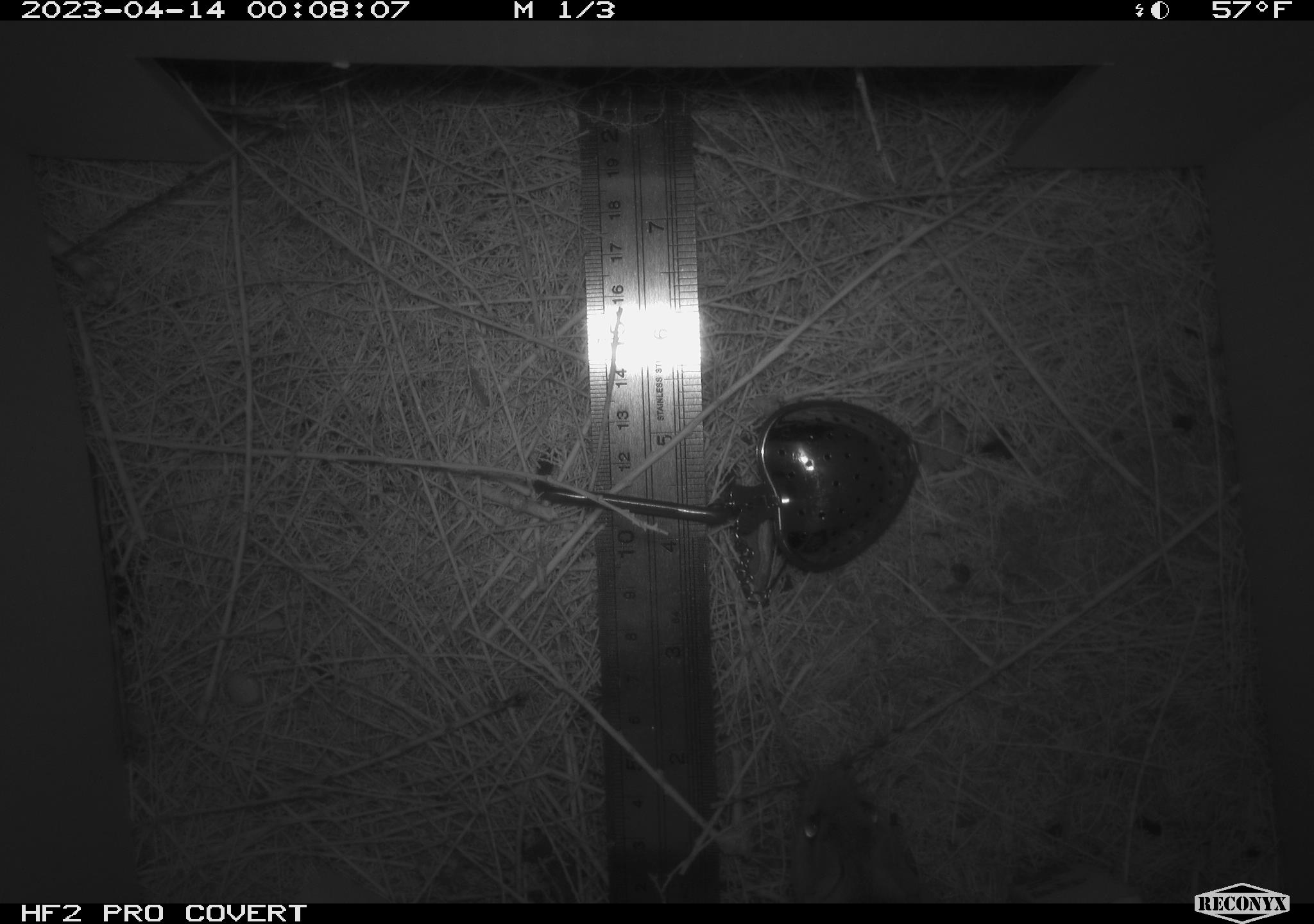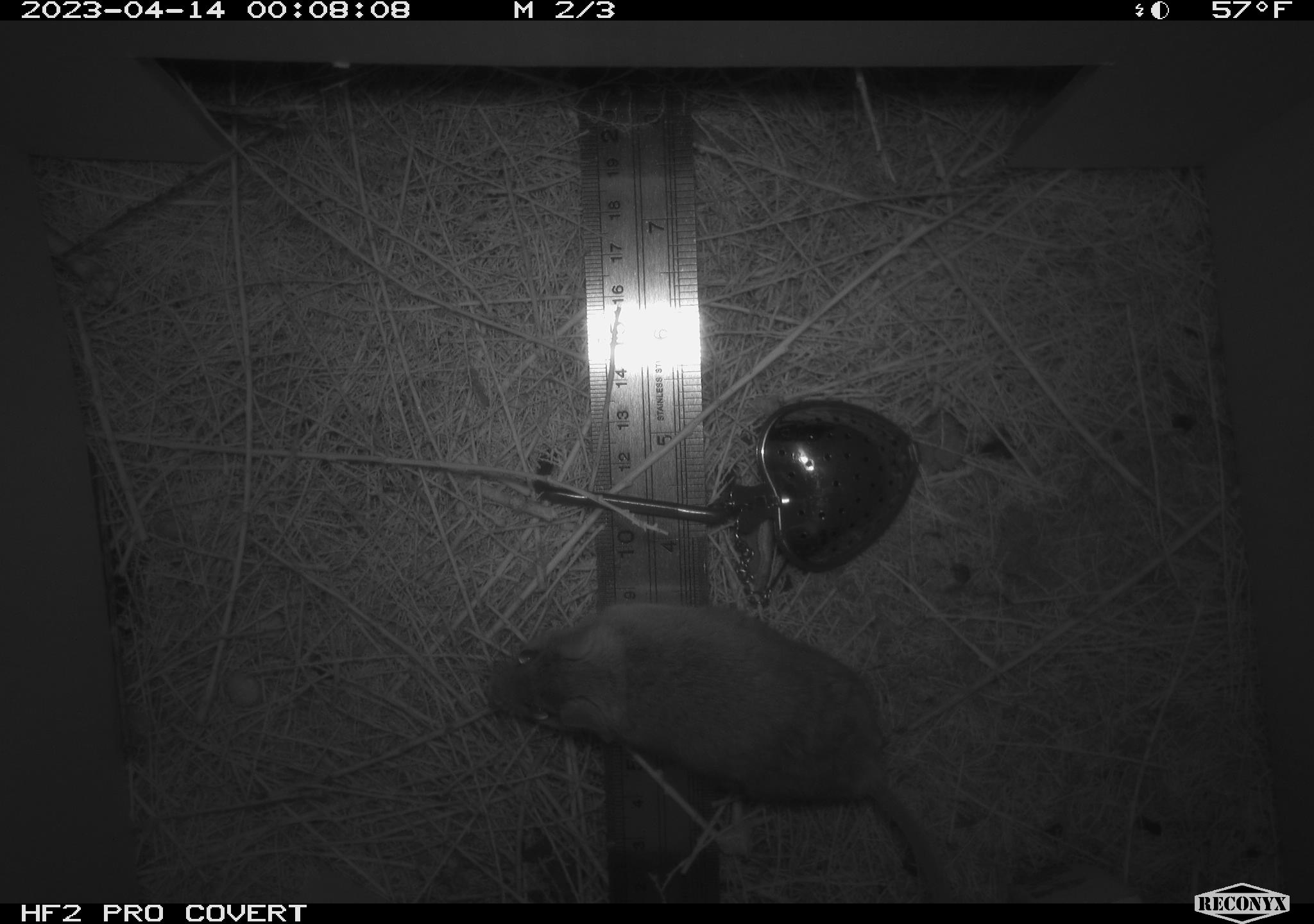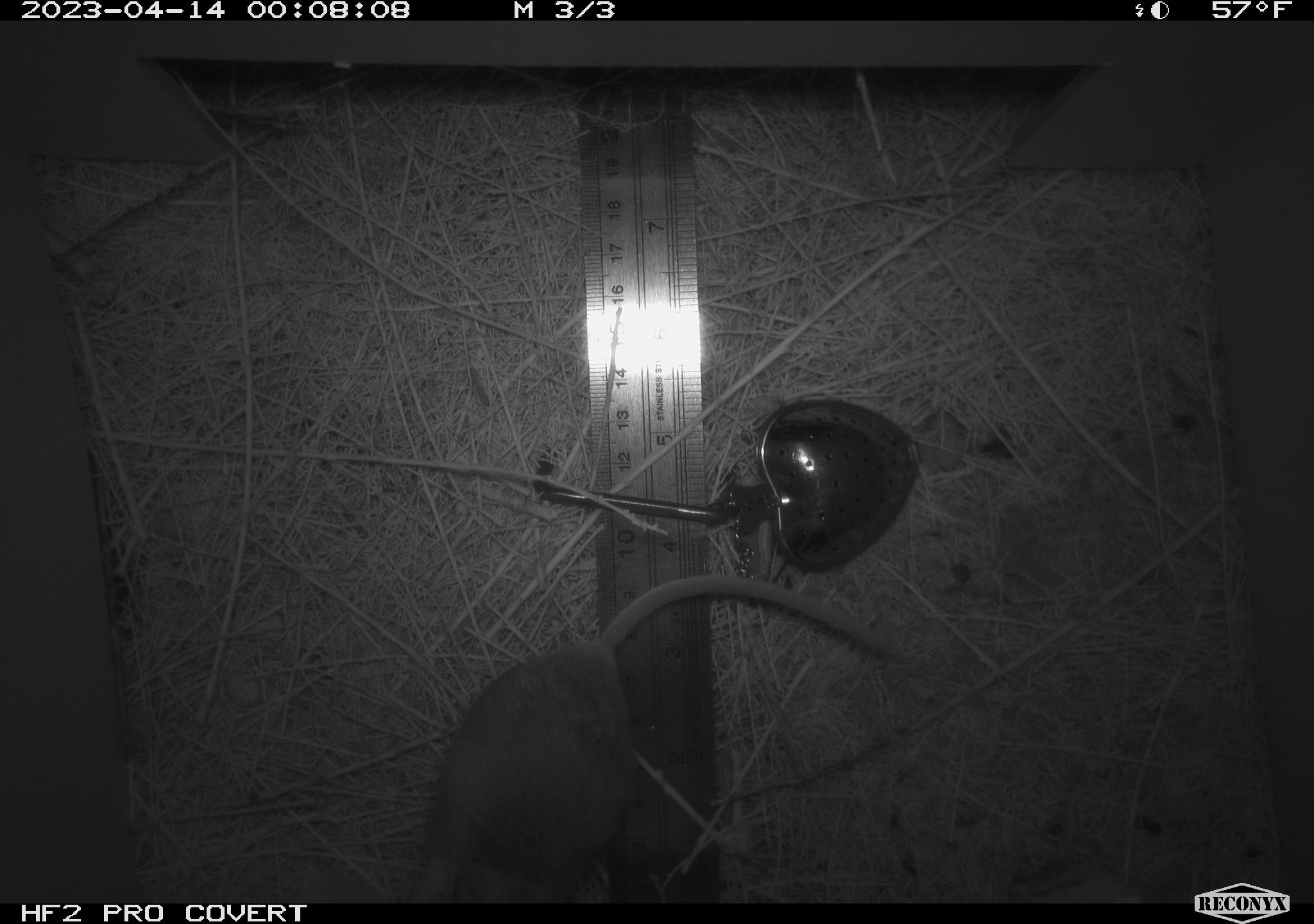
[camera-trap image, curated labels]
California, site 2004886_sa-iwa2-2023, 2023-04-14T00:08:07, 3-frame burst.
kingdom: Animalia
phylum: Chordata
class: Mammalia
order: Rodentia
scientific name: Rodentia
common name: mouse species